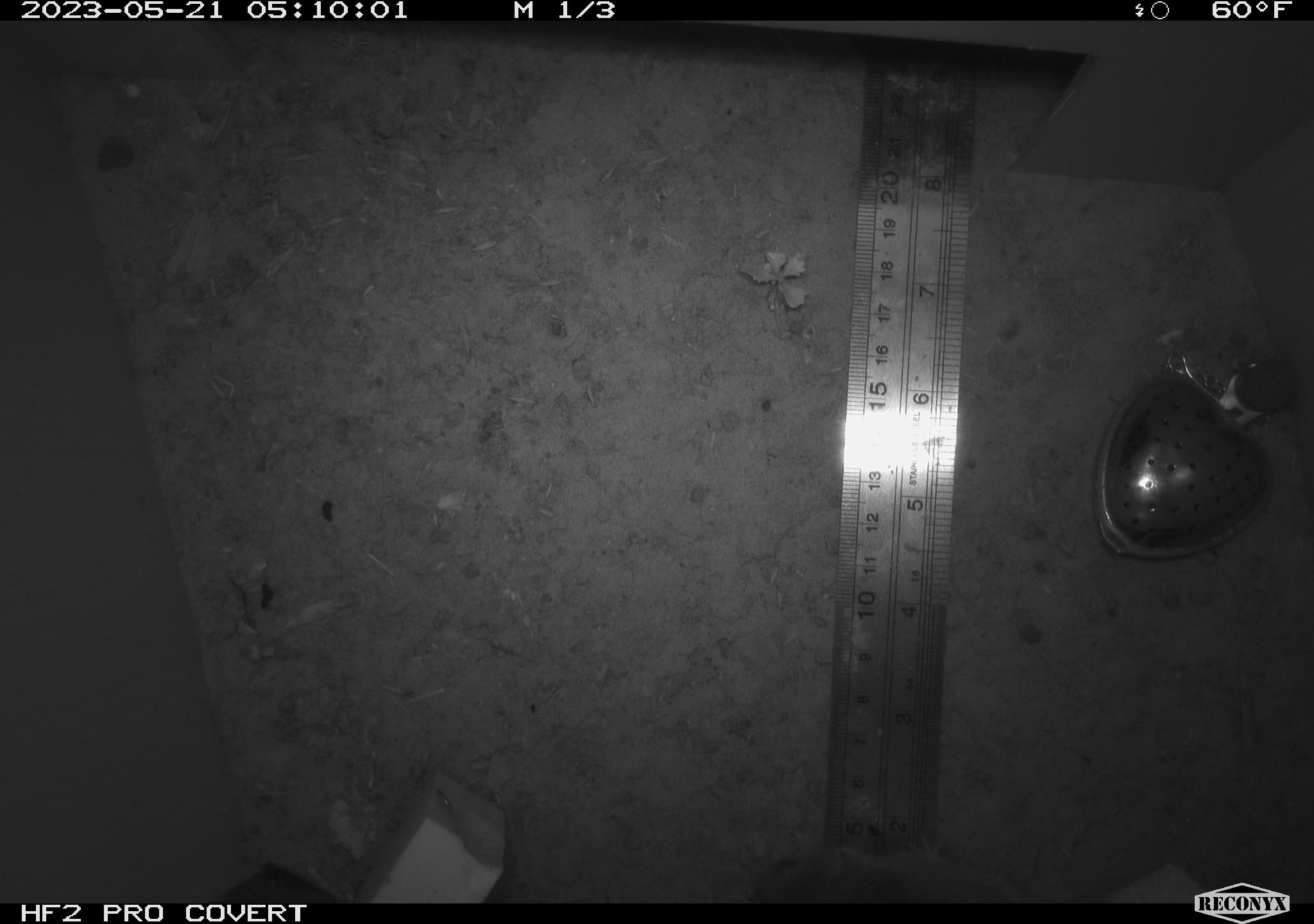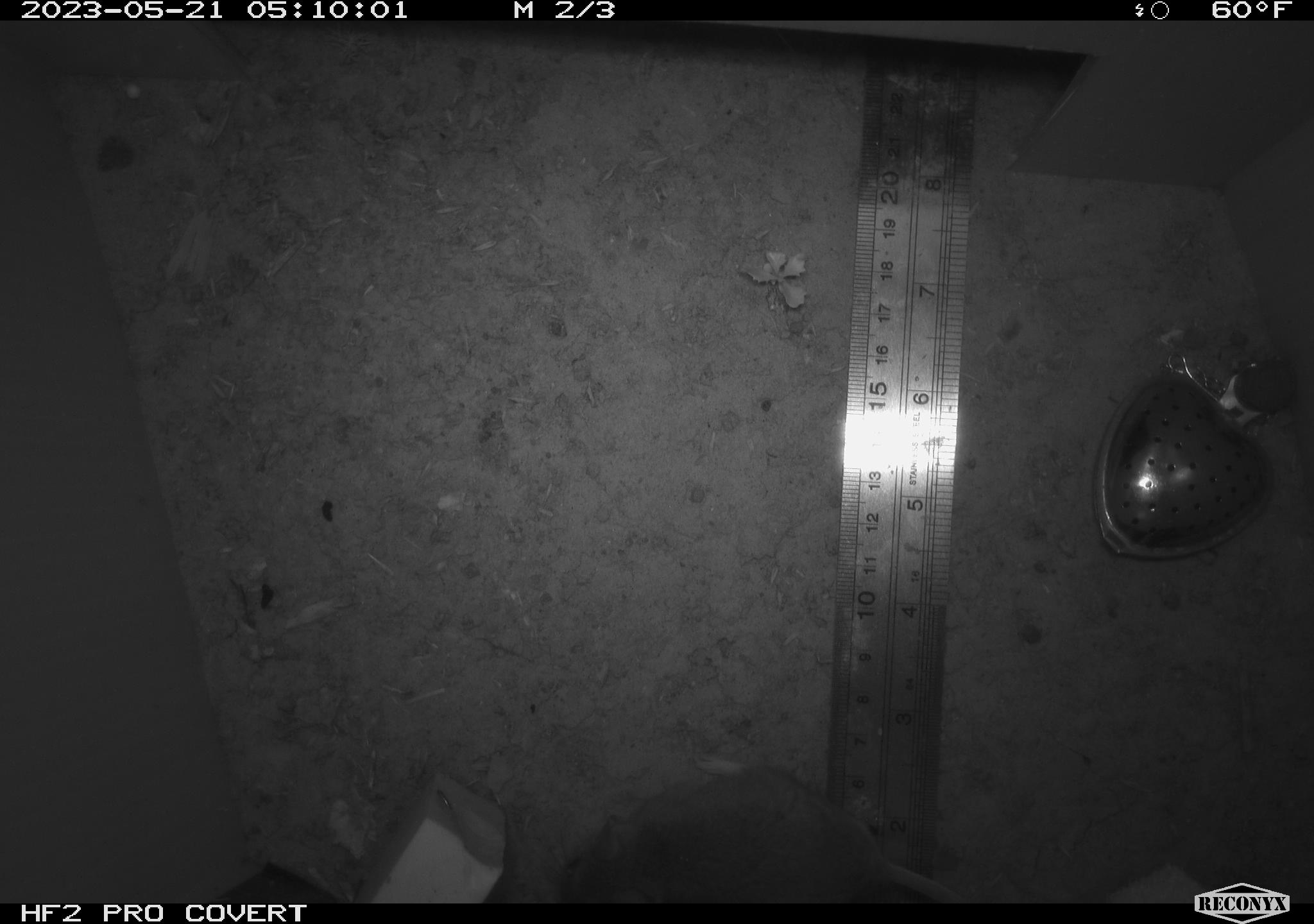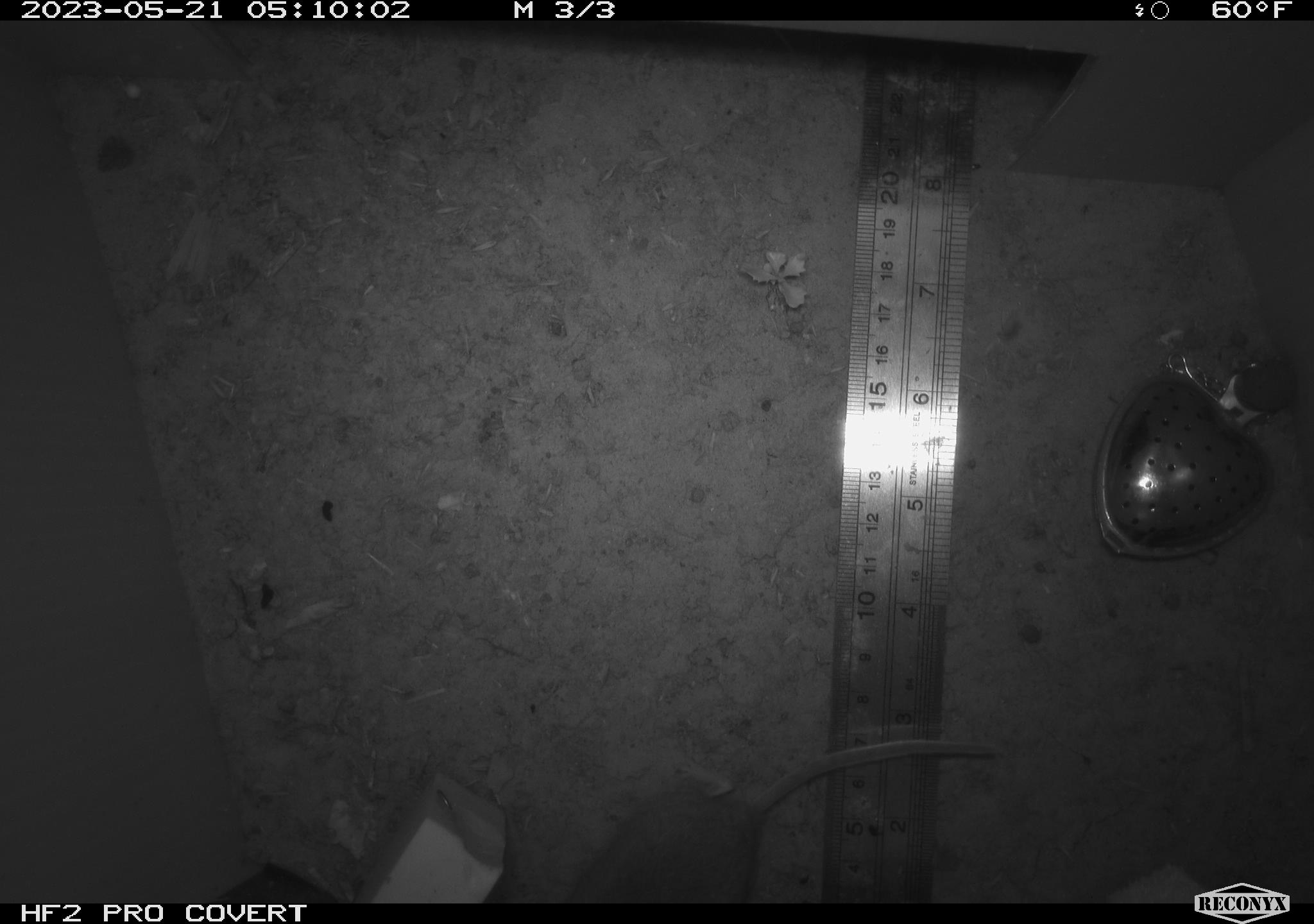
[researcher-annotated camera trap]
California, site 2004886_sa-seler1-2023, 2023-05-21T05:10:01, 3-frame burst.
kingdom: Animalia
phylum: Chordata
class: Mammalia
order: Rodentia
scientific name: Rodentia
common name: mouse species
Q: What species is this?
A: Mouse species (Rodentia).